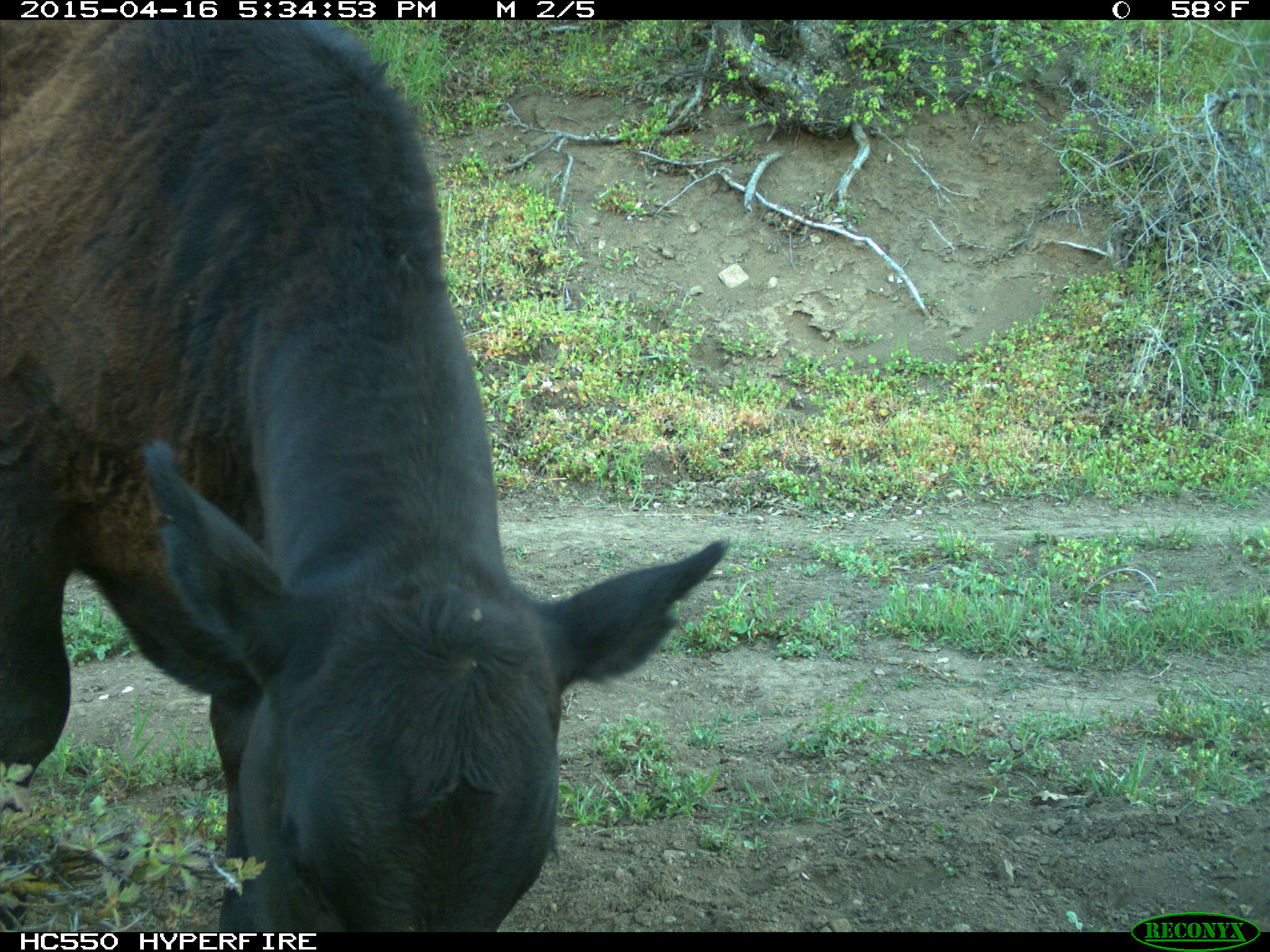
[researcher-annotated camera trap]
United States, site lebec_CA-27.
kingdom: Animalia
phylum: Chordata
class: Mammalia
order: Artiodactyla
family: Bovidae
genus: Bos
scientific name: Bos taurus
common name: domestic cow